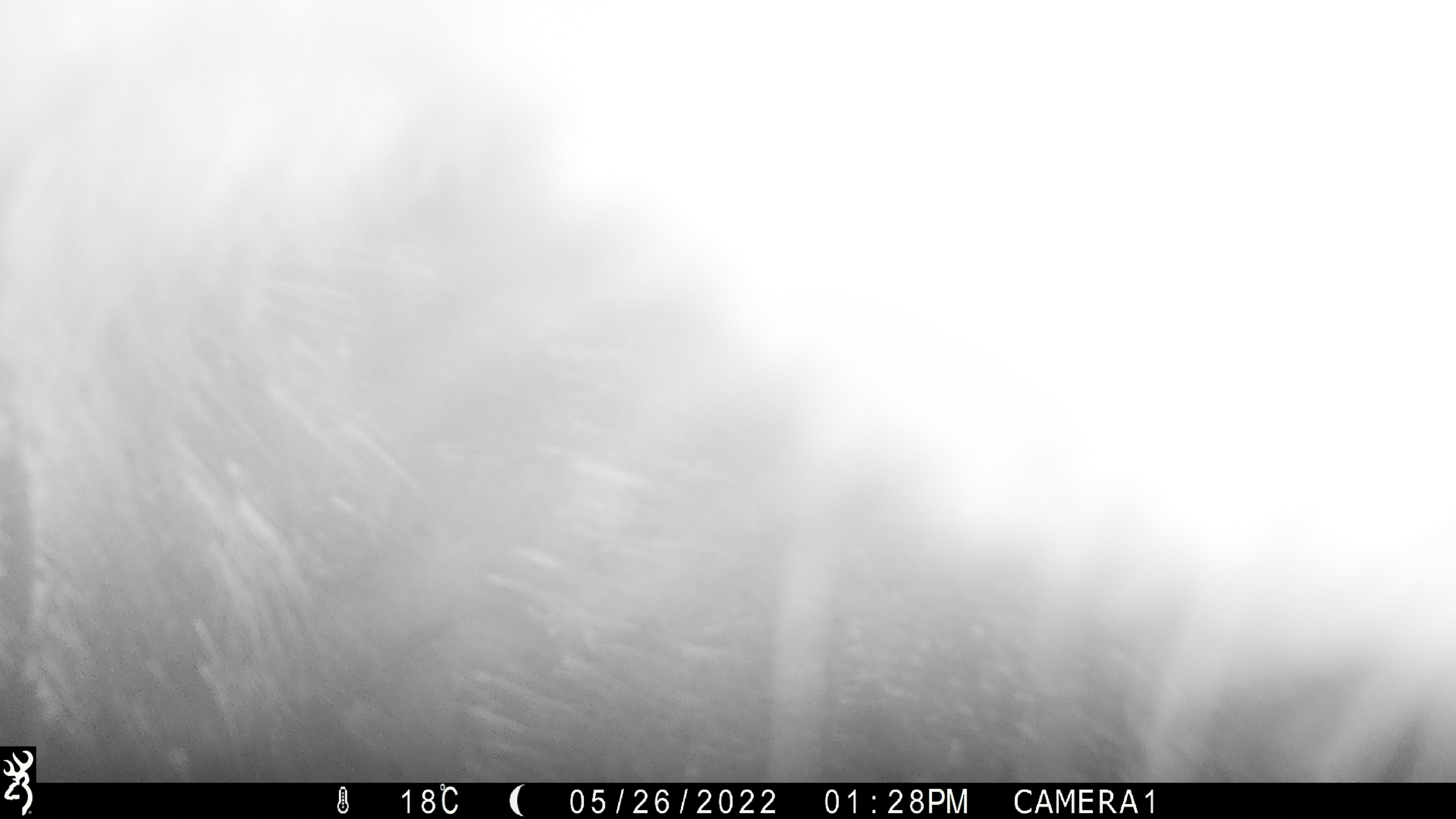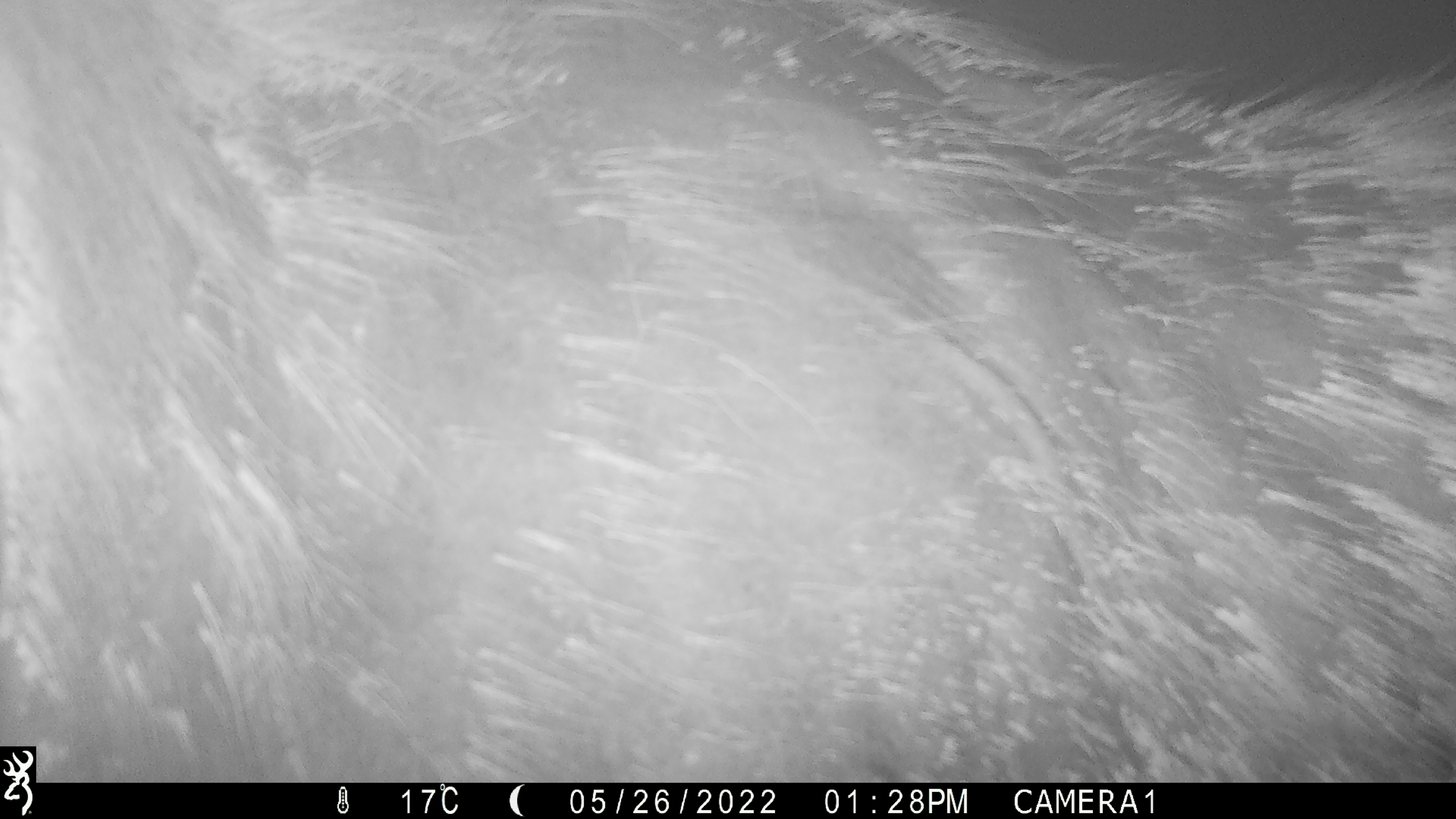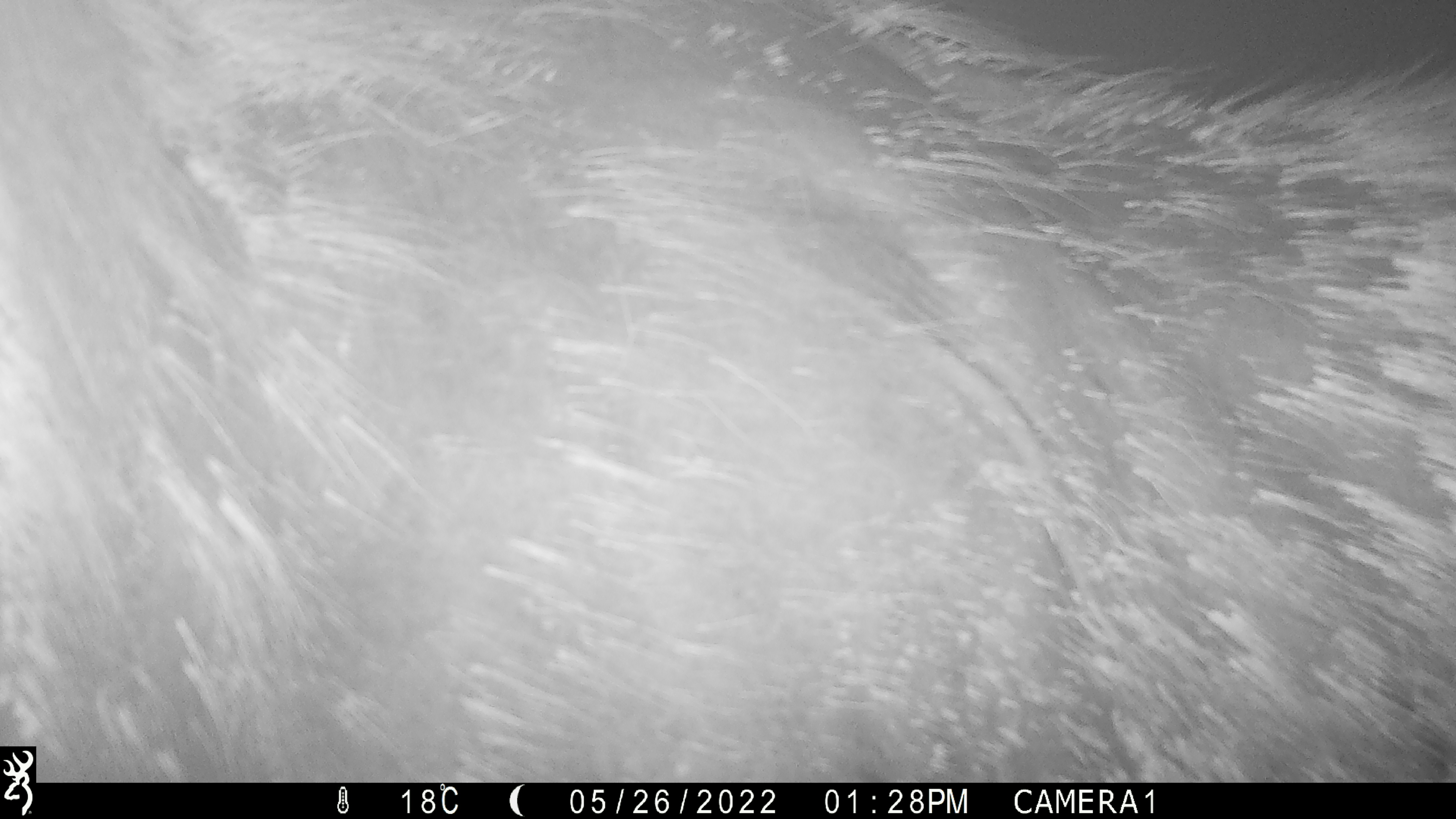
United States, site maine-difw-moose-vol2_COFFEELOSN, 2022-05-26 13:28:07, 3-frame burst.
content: unidentified animal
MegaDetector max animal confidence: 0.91